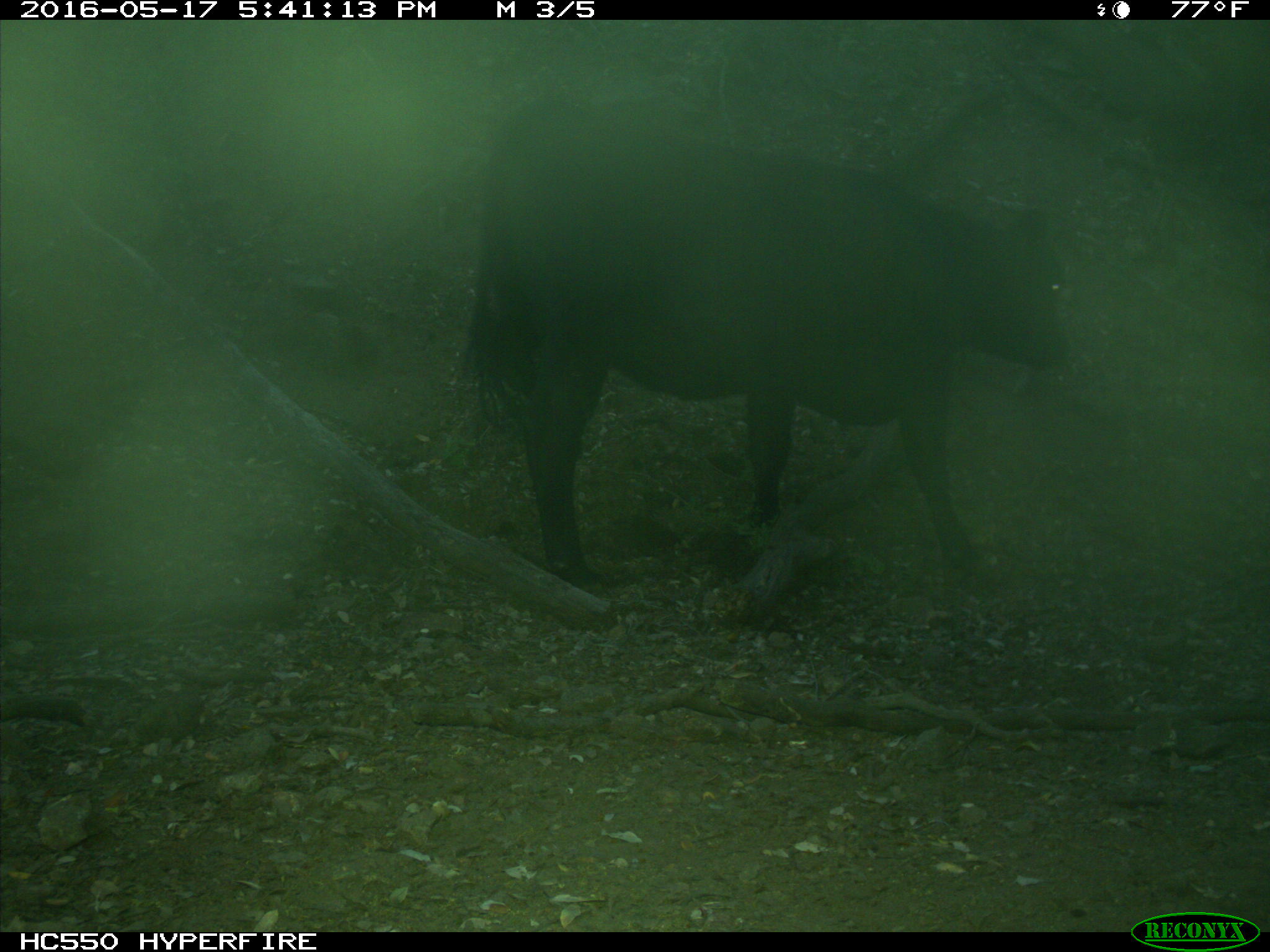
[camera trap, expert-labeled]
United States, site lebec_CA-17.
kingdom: Animalia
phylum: Chordata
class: Mammalia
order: Artiodactyla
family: Bovidae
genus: Bos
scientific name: Bos taurus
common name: domestic cow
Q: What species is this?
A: Bos taurus (domestic cow).